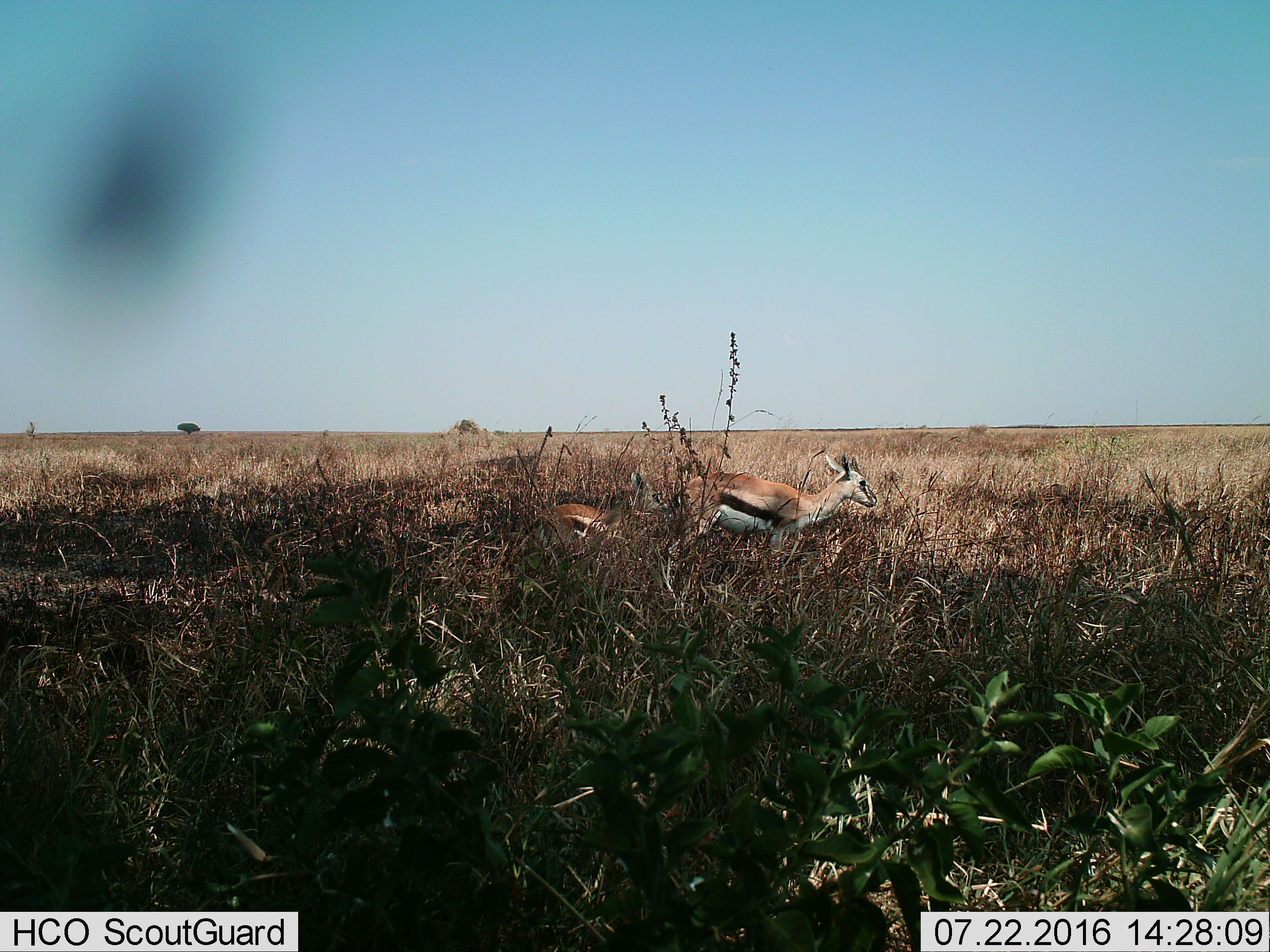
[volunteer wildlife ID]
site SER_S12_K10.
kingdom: Animalia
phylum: Chordata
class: Mammalia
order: Artiodactyla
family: Bovidae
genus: Eudorcas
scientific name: Eudorcas thomsonii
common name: thomson's gazelle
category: gazellethomsons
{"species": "gazellethomsons (thomson's gazelle) (Eudorcas thomsonii)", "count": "2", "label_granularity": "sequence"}